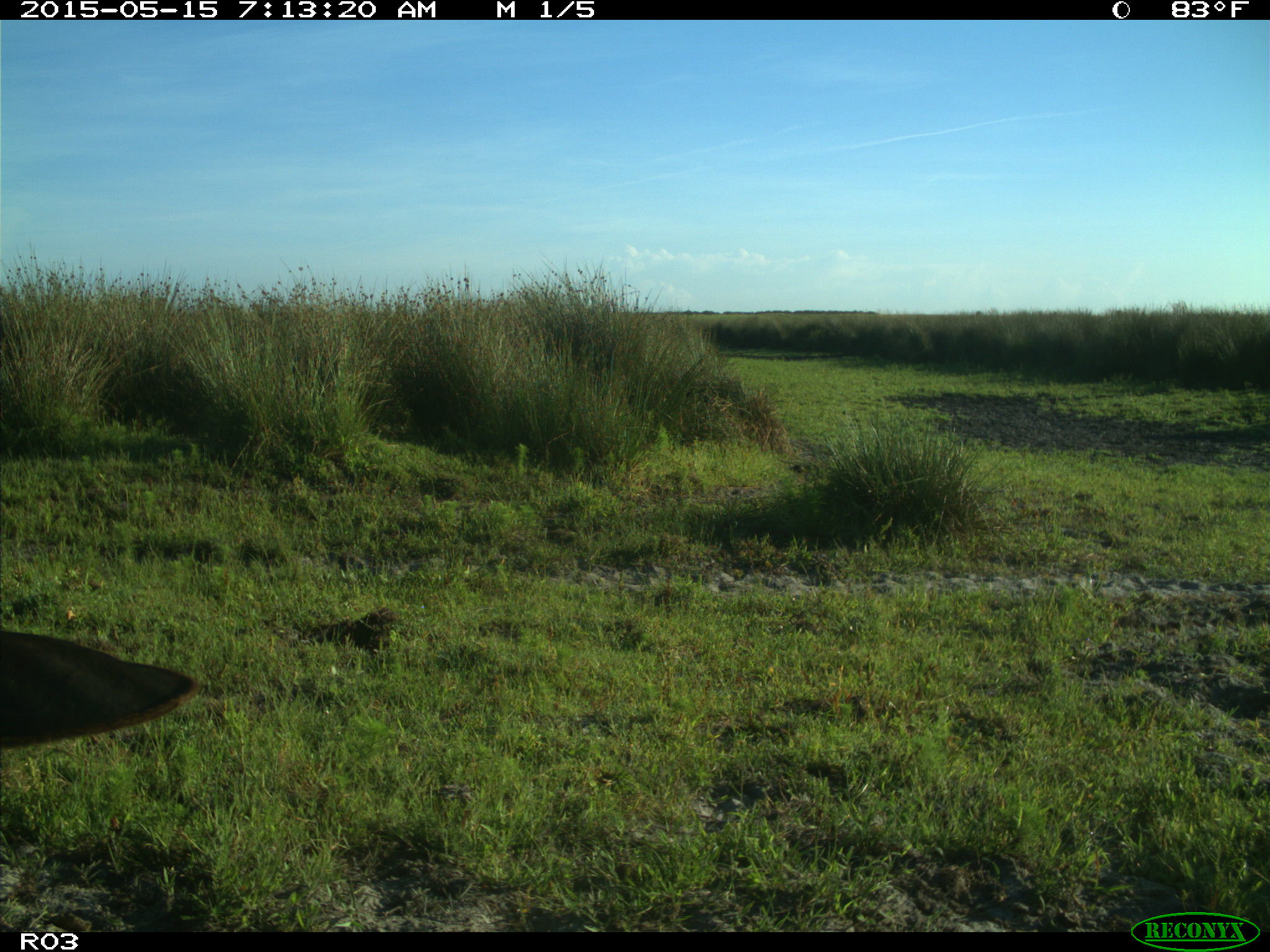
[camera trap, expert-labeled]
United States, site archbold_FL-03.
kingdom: Animalia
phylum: Chordata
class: Mammalia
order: Artiodactyla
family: Bovidae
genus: Bos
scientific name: Bos taurus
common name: domestic cow